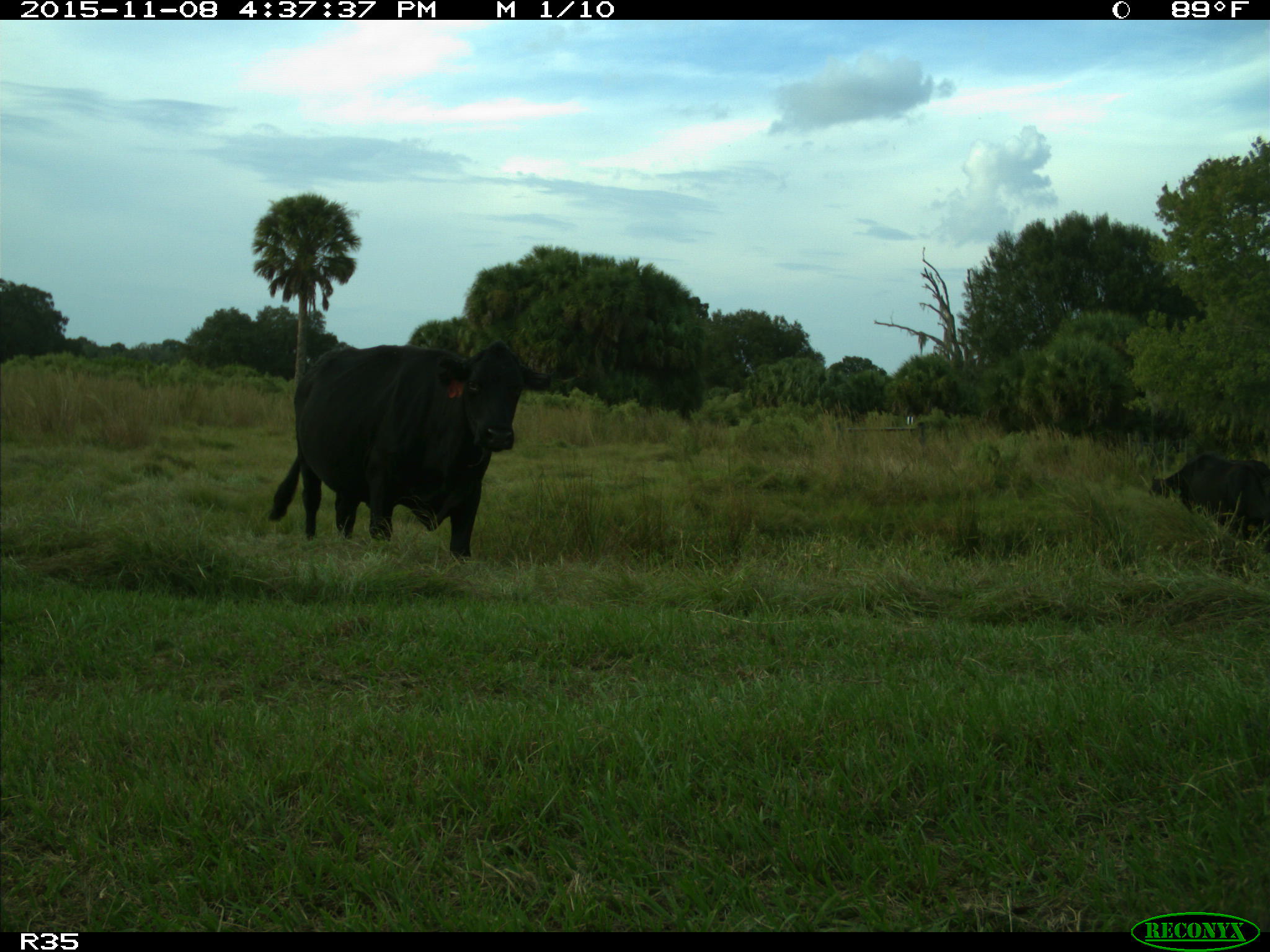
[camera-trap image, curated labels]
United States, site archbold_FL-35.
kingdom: Animalia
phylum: Chordata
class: Mammalia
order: Artiodactyla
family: Bovidae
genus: Bos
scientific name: Bos taurus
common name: domestic cow